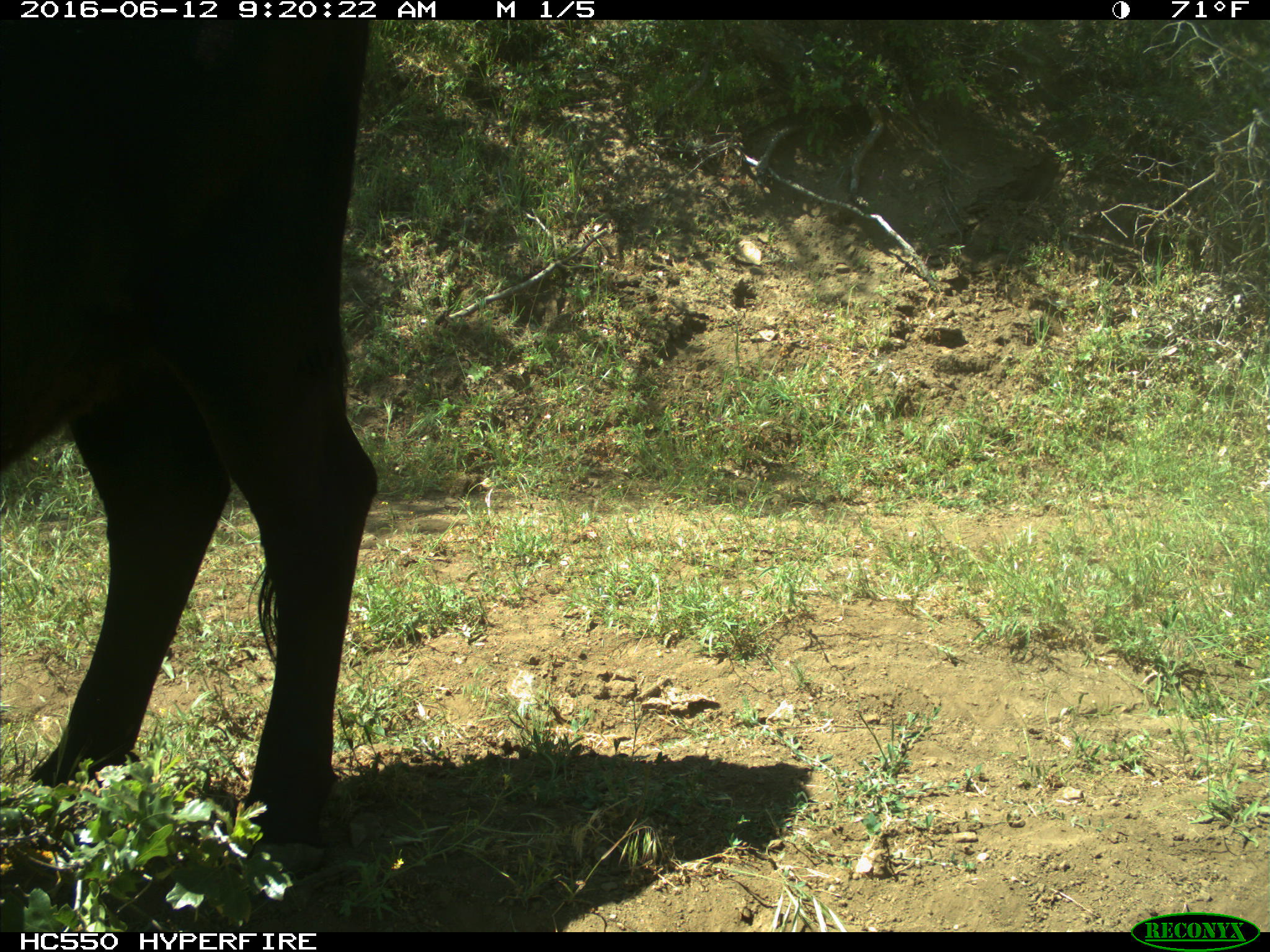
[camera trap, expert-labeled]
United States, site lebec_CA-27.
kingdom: Animalia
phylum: Chordata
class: Mammalia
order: Artiodactyla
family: Bovidae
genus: Bos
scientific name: Bos taurus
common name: domestic cow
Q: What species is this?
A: Bos taurus (domestic cow).